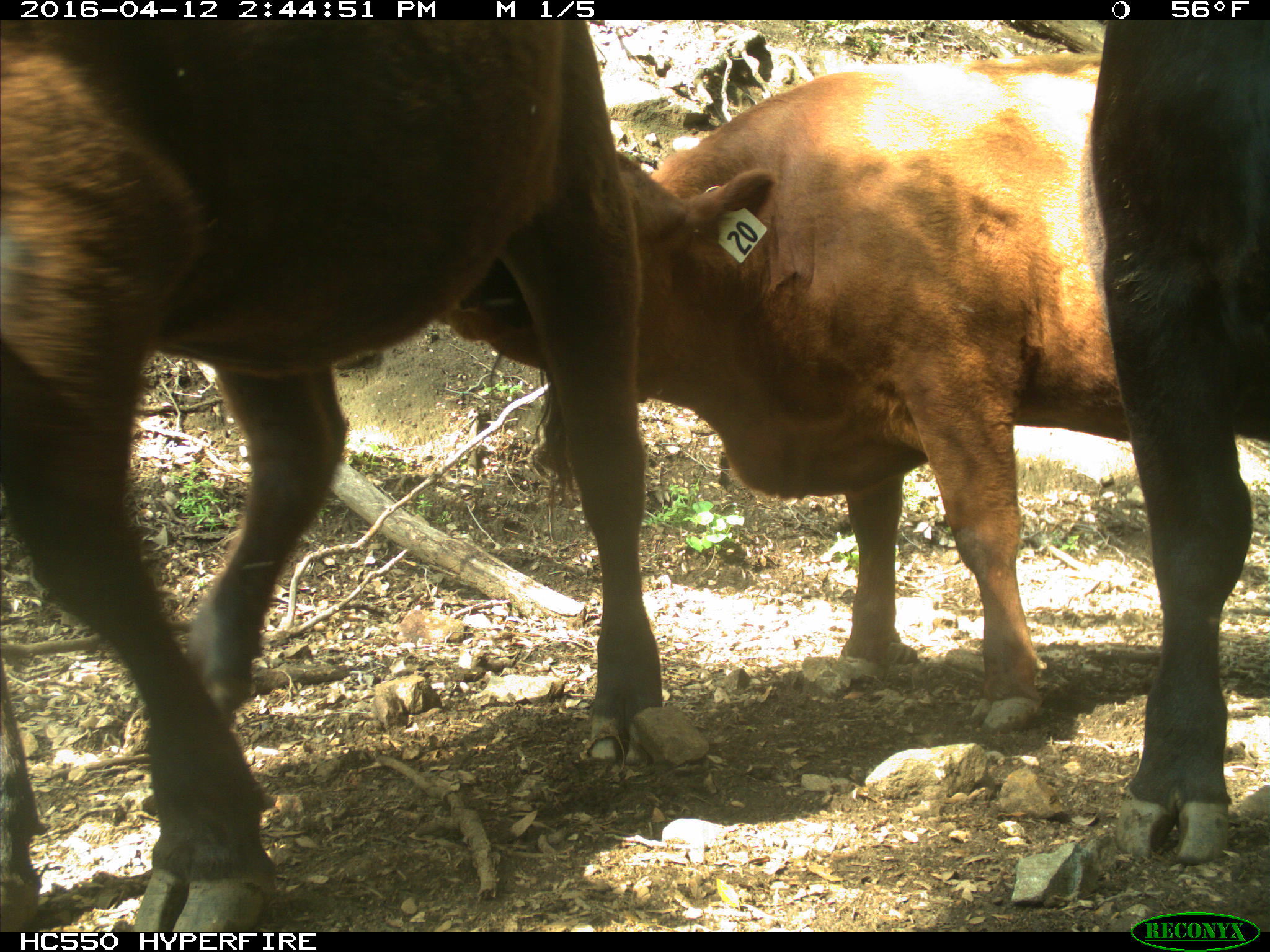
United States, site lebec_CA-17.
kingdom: Animalia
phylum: Chordata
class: Mammalia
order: Artiodactyla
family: Bovidae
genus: Bos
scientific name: Bos taurus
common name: domestic cow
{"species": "Bos taurus (domestic cow)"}